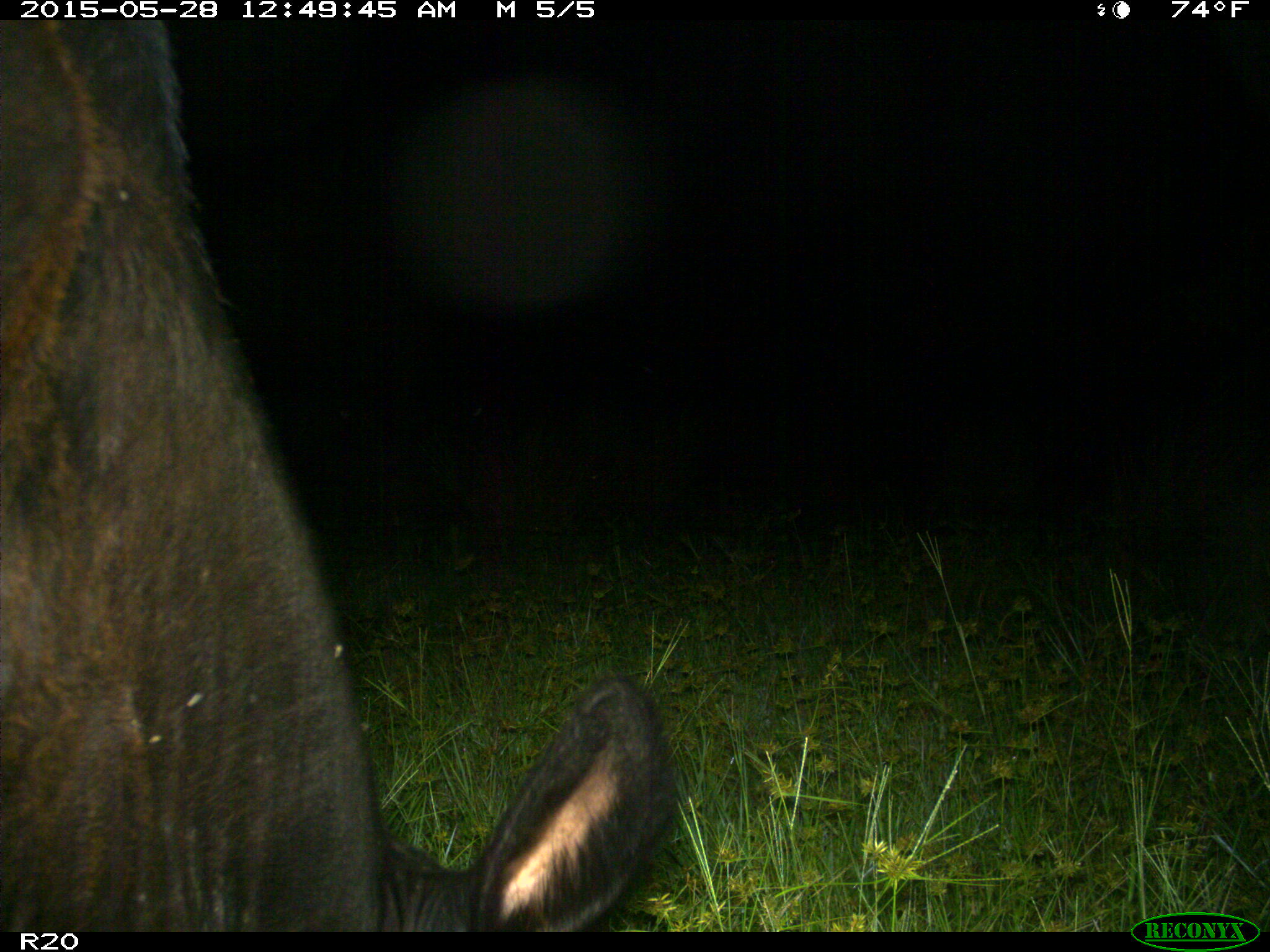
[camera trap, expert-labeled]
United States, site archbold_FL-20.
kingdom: Animalia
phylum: Chordata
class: Mammalia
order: Artiodactyla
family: Bovidae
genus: Bos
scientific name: Bos taurus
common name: domestic cow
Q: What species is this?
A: Bos taurus (domestic cow).